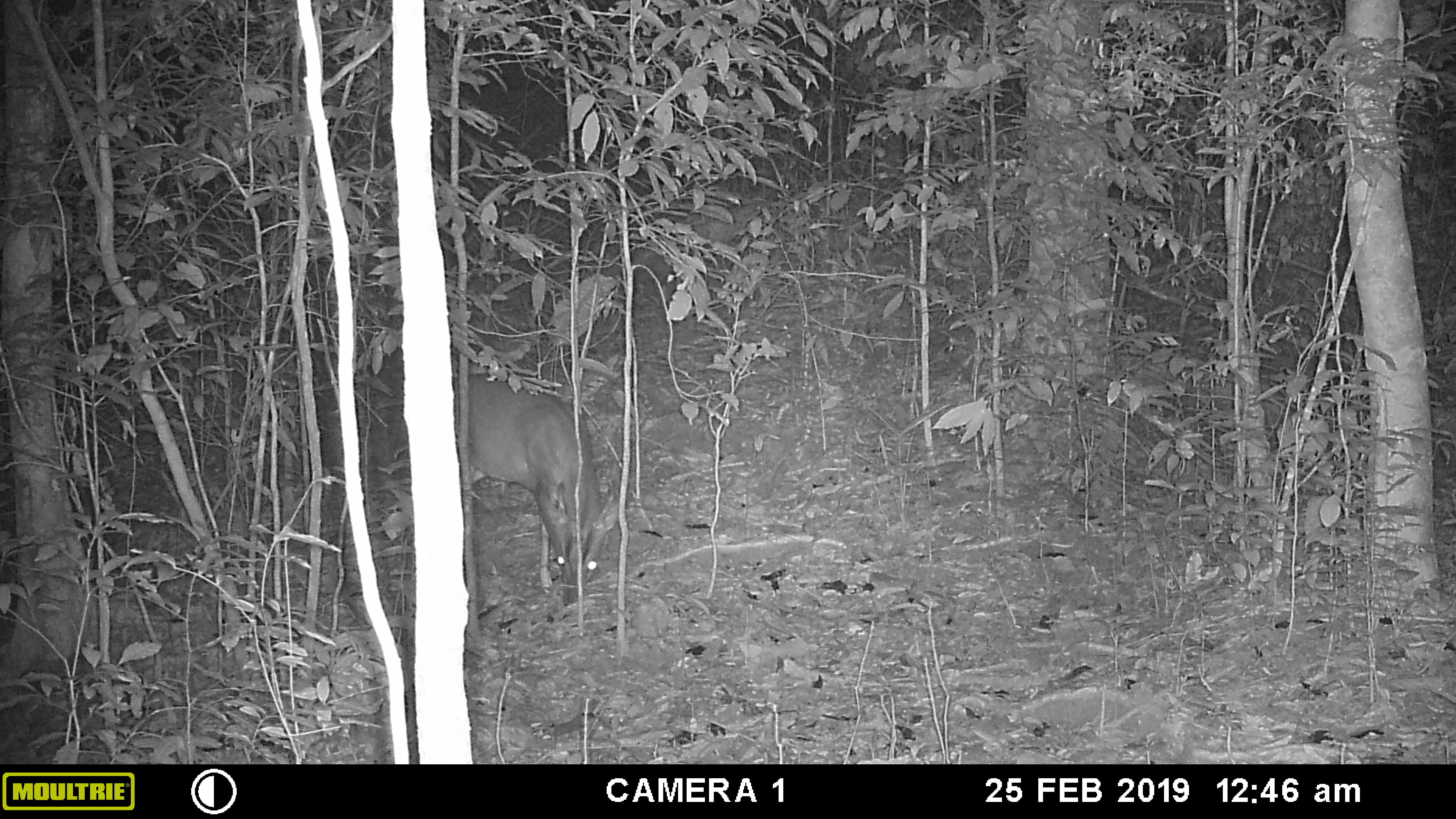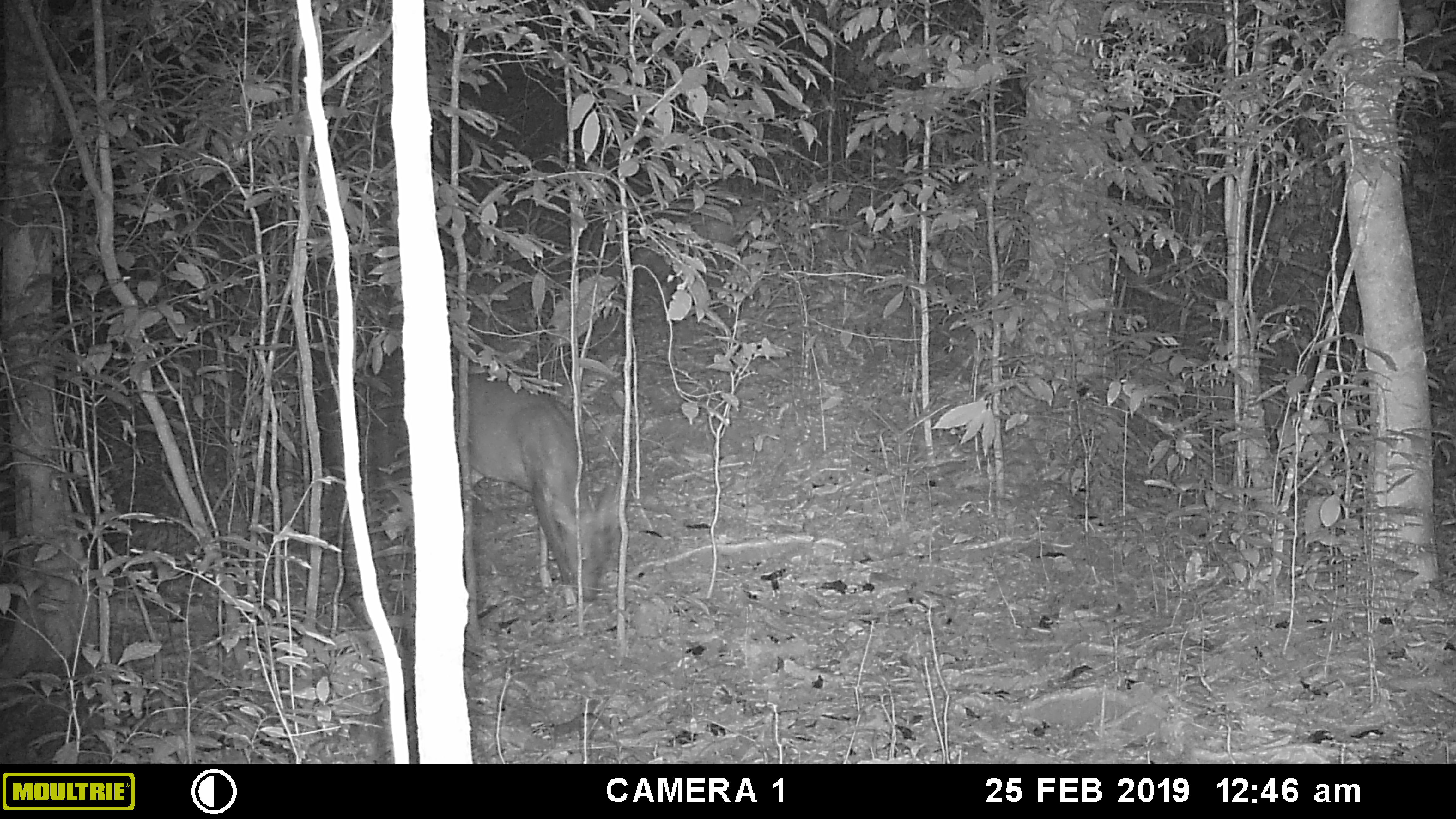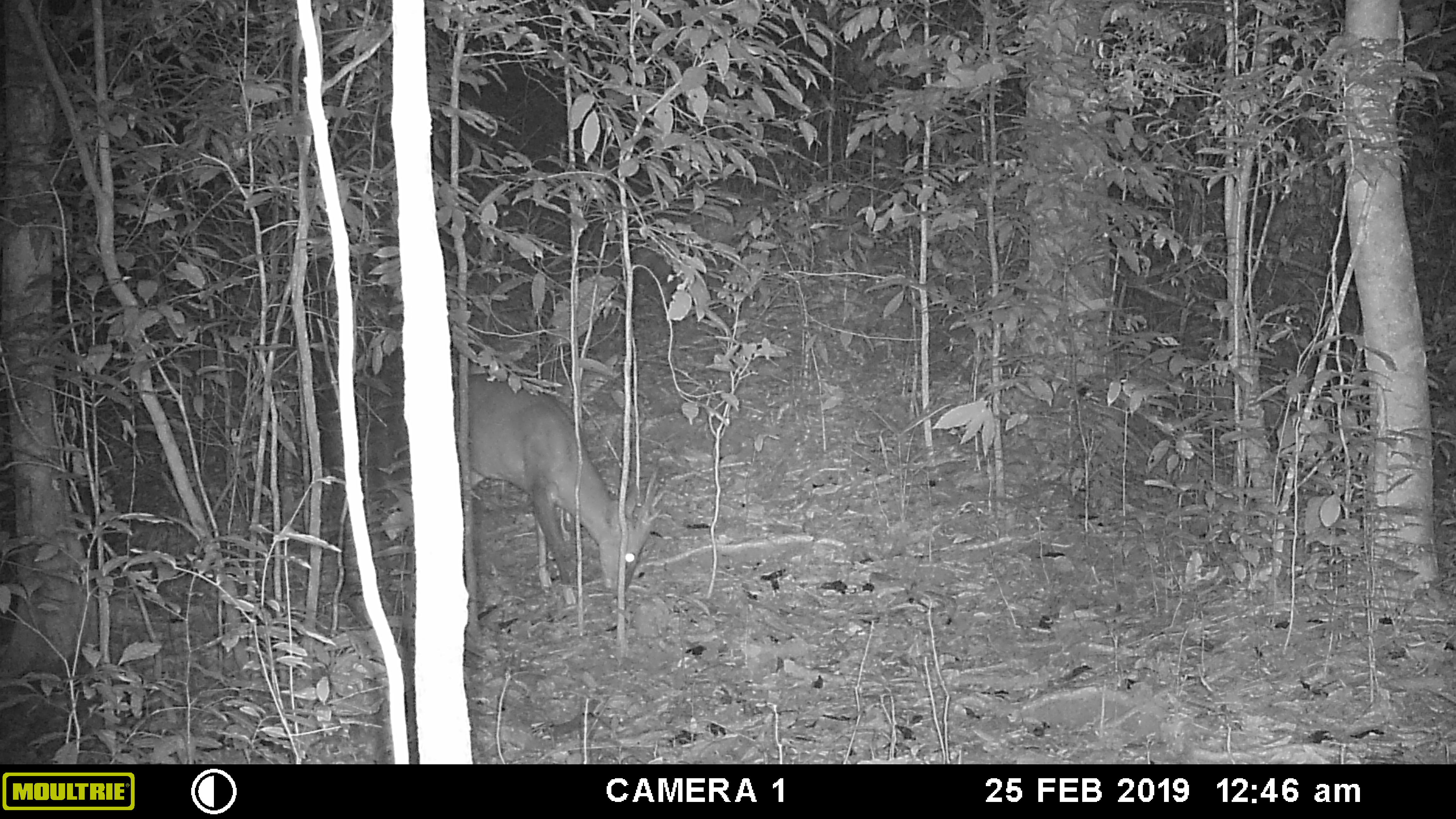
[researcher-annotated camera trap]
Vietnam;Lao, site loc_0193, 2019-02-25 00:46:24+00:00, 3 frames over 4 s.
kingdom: Animalia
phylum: Chordata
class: Mammalia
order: Artiodactyla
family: Cervidae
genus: Muntiacus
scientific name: Muntiacus vuquangensis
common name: large-antlered muntjac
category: large antlered muntjac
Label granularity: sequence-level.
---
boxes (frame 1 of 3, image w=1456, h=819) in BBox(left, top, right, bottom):
large antlered muntjac: BBox(452, 371, 617, 606)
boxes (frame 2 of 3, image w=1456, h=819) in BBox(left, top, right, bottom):
large antlered muntjac: BBox(452, 372, 630, 604)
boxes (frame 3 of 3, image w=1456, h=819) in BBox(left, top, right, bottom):
large antlered muntjac: BBox(452, 371, 664, 593)